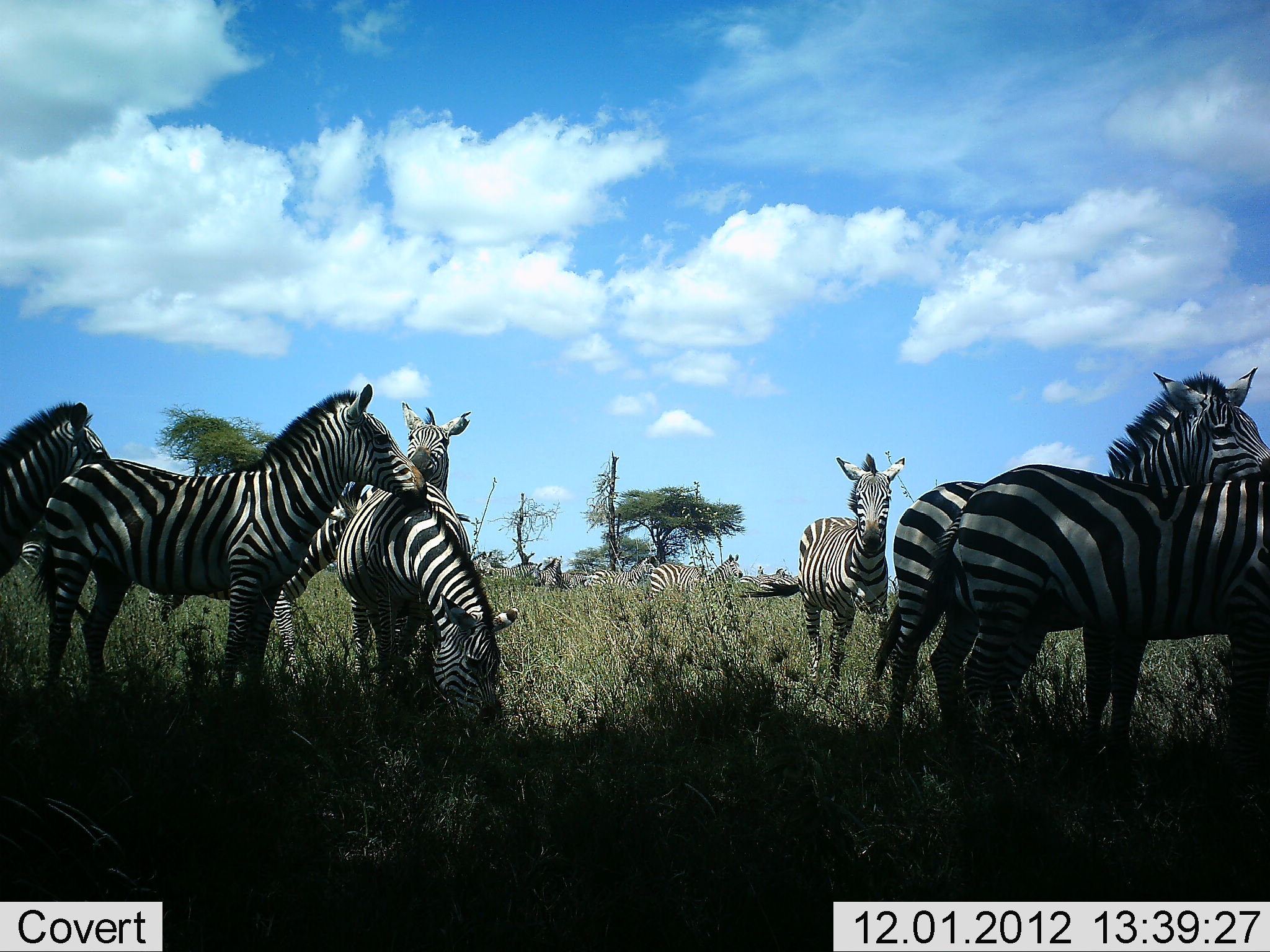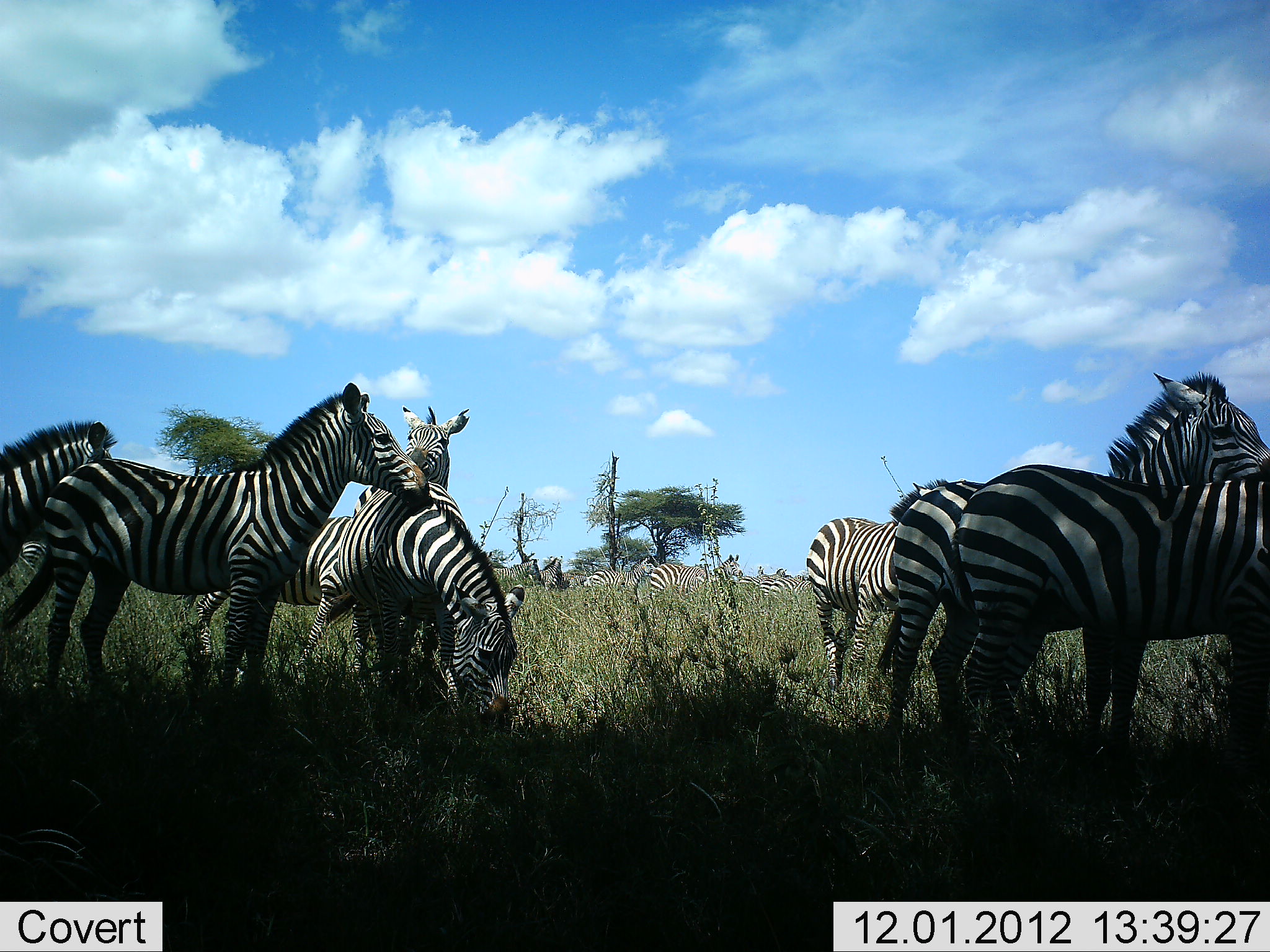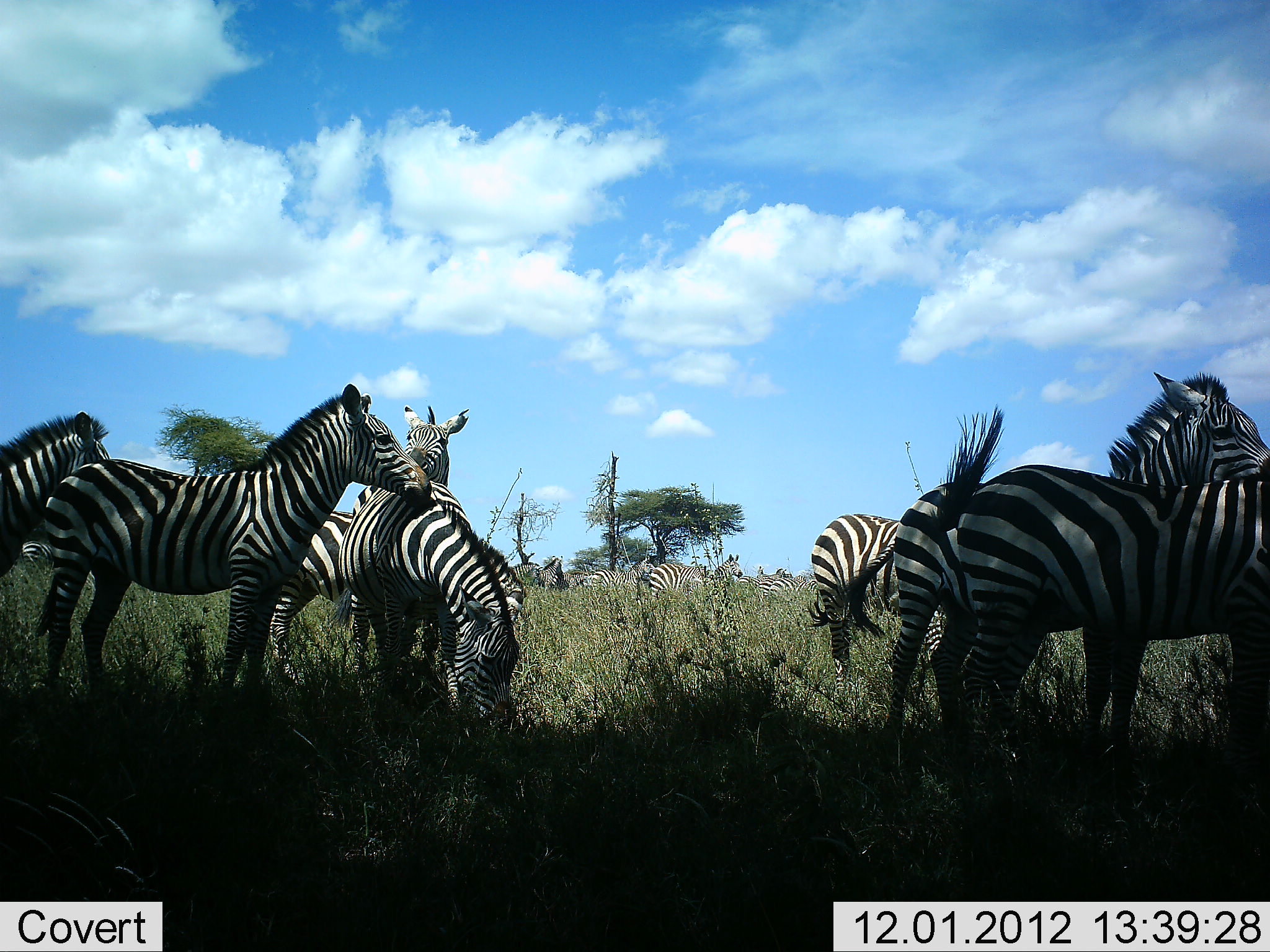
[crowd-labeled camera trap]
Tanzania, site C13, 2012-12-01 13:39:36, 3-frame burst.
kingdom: Animalia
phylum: Chordata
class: Mammalia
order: Perissodactyla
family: Equidae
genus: Equus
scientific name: Equus quagga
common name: plains zebra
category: zebra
Zebra (plains zebra) (Equus quagga), count 11-50. Behavior (volunteer vote fractions): standing 90%, resting 0%, moving 10%, interacting 20%. Young present (vote fraction): 0%. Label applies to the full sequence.